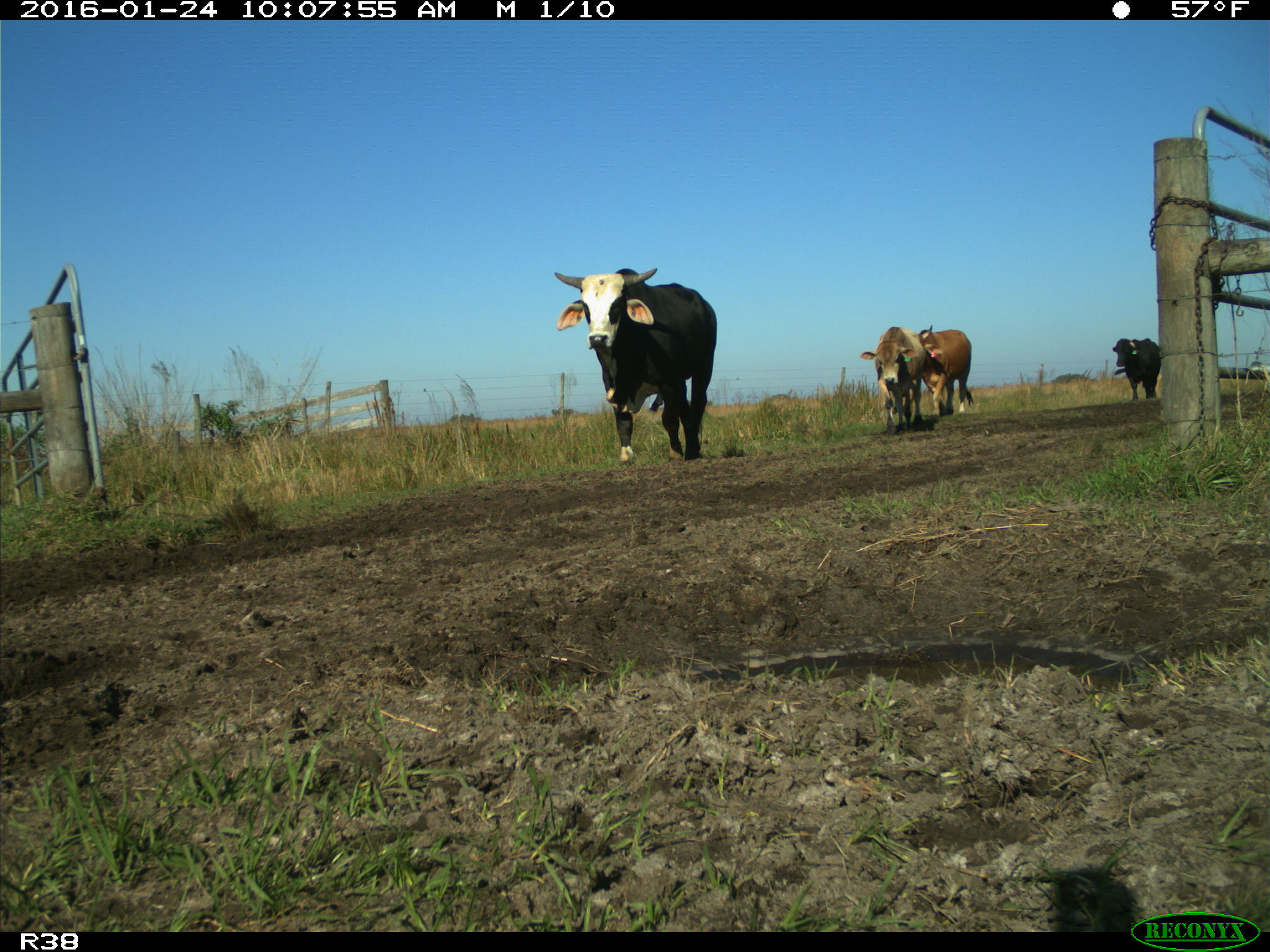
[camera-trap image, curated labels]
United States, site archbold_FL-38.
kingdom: Animalia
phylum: Chordata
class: Mammalia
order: Artiodactyla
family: Bovidae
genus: Bos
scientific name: Bos taurus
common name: domestic cow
Bos taurus (domestic cow).